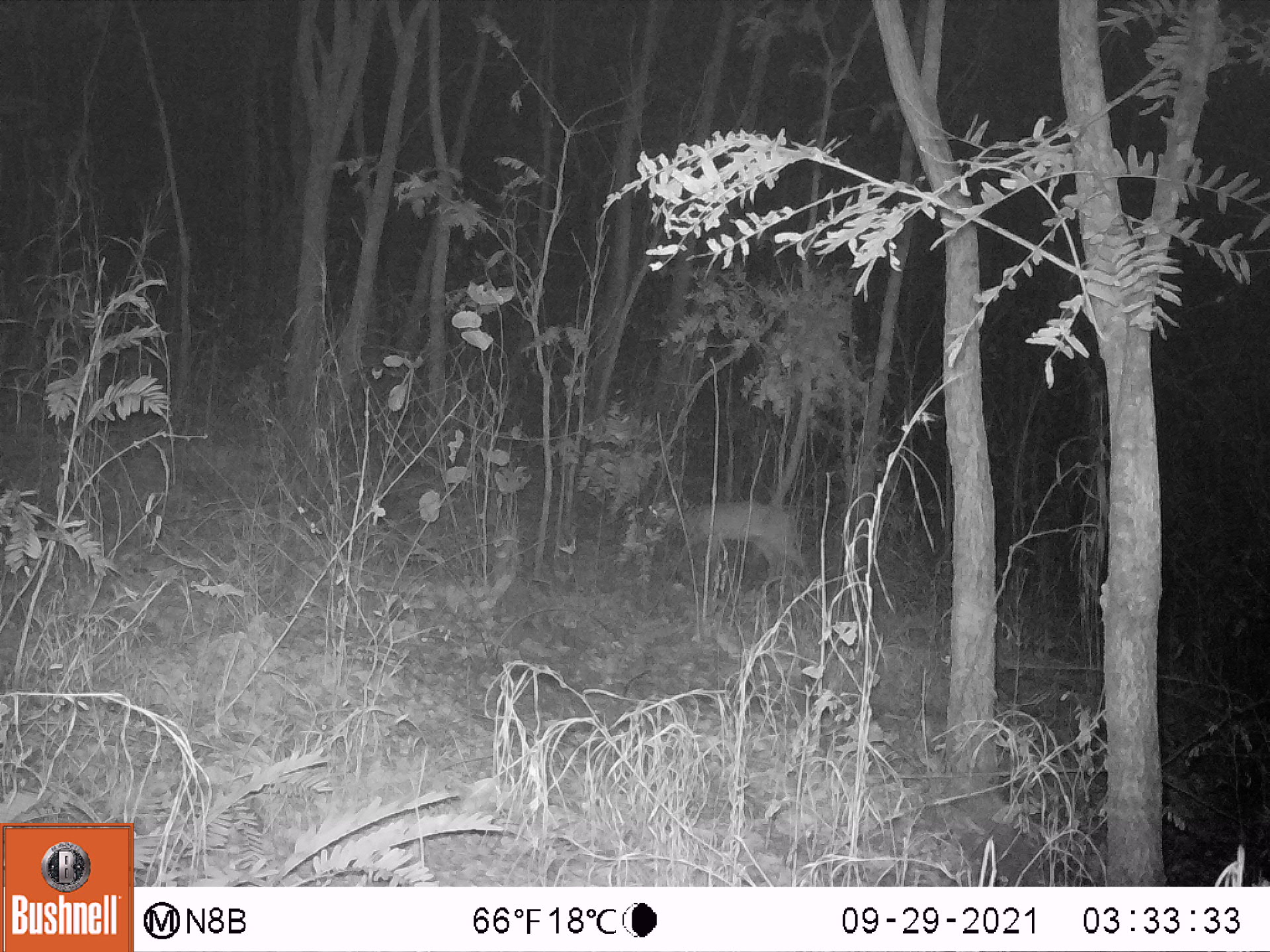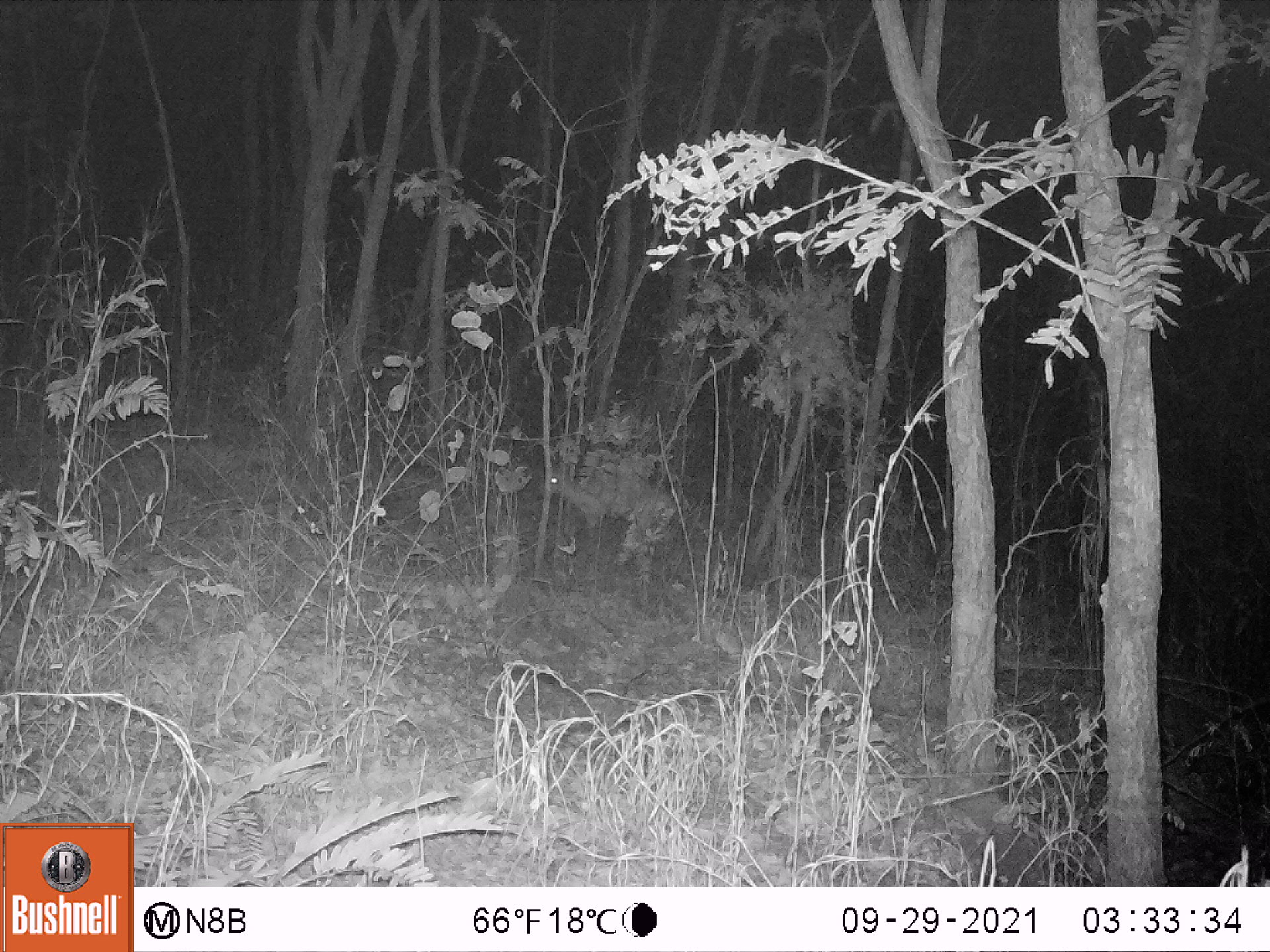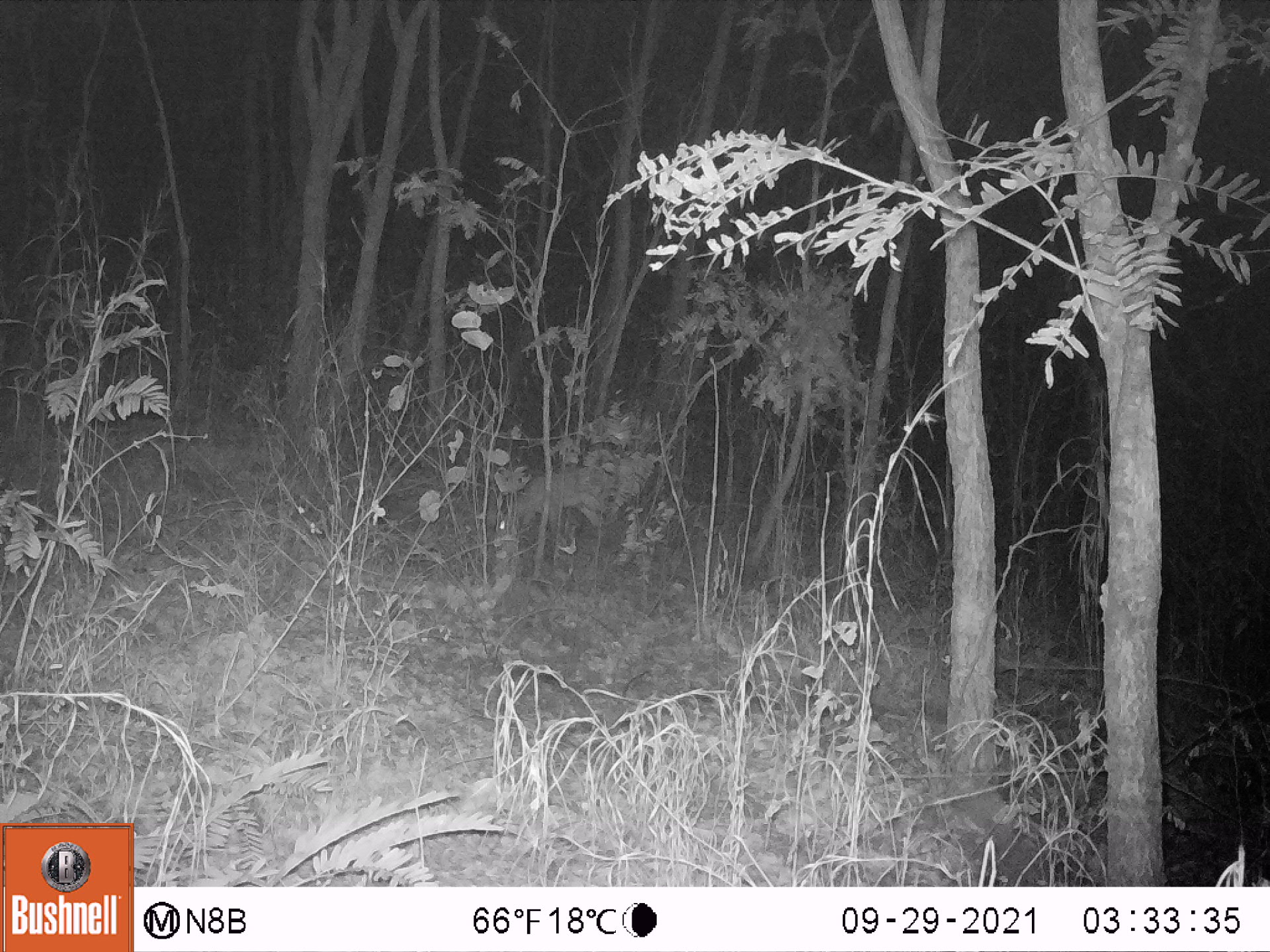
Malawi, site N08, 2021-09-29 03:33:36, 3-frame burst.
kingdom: Animalia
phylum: Chordata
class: Mammalia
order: Artiodactyla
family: Bovidae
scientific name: Antilopinae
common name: small antelope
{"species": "small antelope (Antilopinae)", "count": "1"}